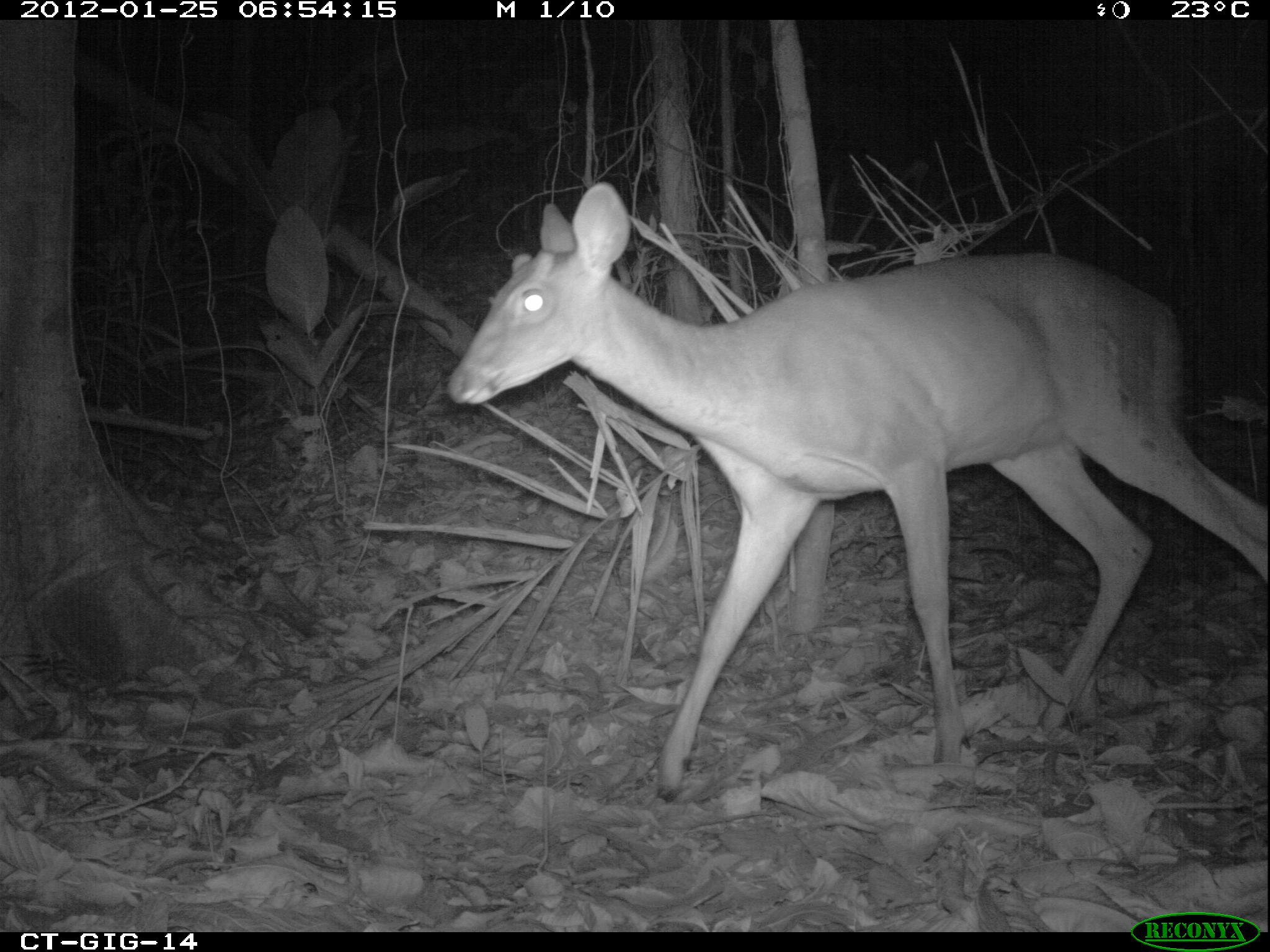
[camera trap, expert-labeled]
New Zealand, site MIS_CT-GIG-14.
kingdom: Animalia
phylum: Chordata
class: Mammalia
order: Artiodactyla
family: Cervidae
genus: Odocoileus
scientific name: Odocoileus virginianus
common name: white-tailed deer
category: white tailed deer